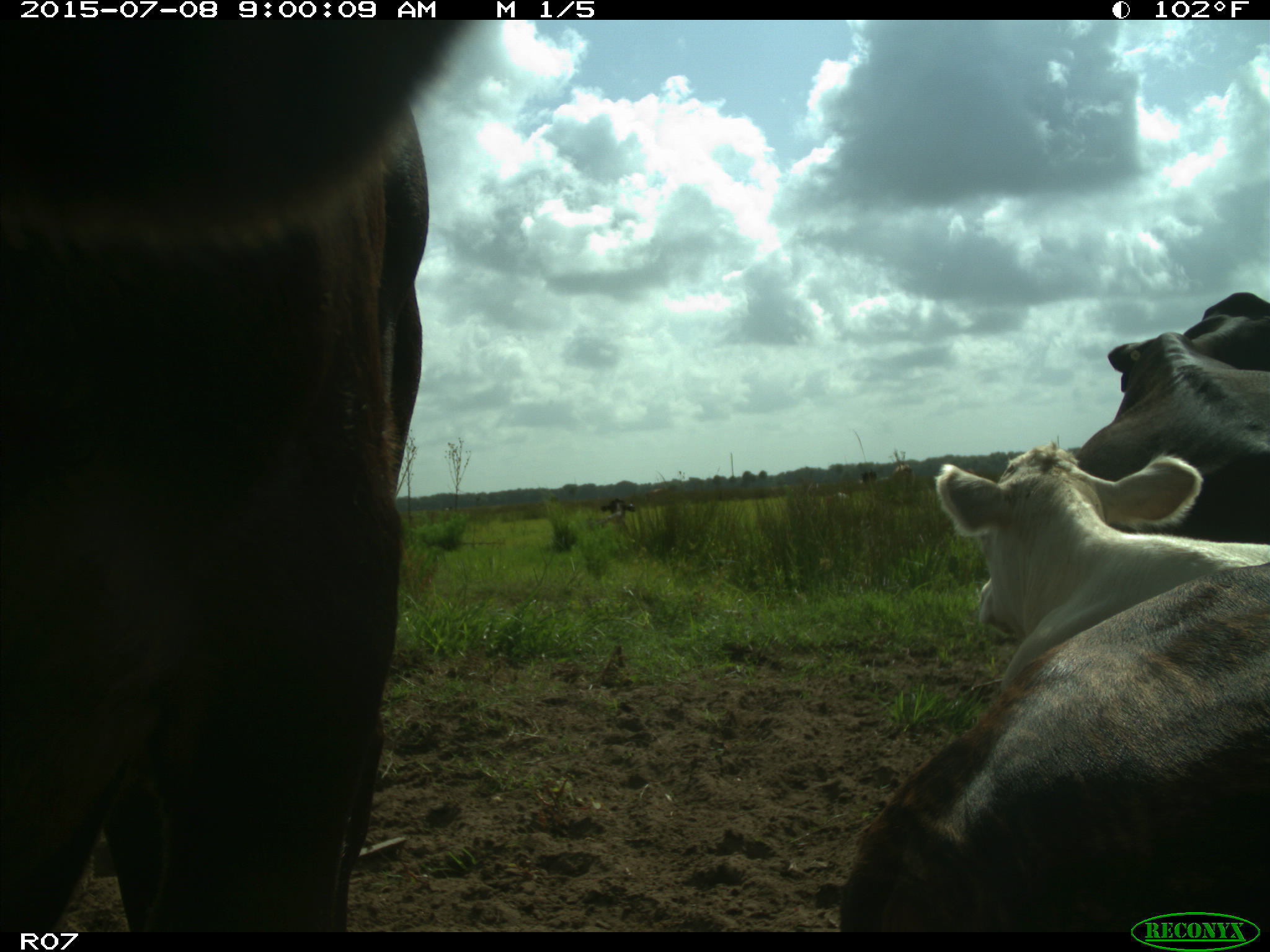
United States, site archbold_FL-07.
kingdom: Animalia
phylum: Chordata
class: Mammalia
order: Artiodactyla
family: Bovidae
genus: Bos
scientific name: Bos taurus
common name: domestic cow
Bos taurus (domestic cow).